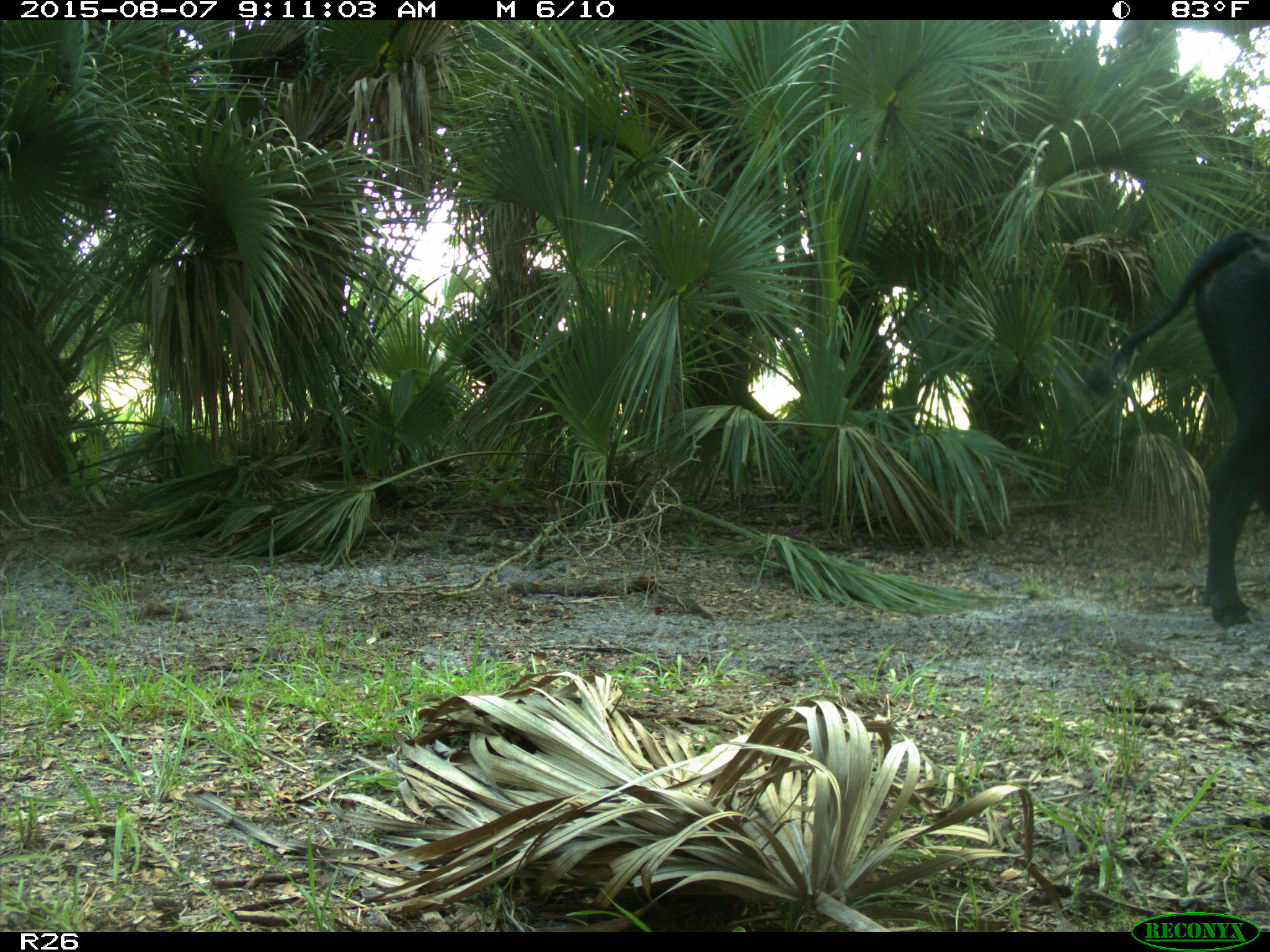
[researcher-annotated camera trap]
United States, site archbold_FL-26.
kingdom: Animalia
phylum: Chordata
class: Mammalia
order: Artiodactyla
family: Bovidae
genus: Bos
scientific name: Bos taurus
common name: domestic cow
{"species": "Bos taurus (domestic cow)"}